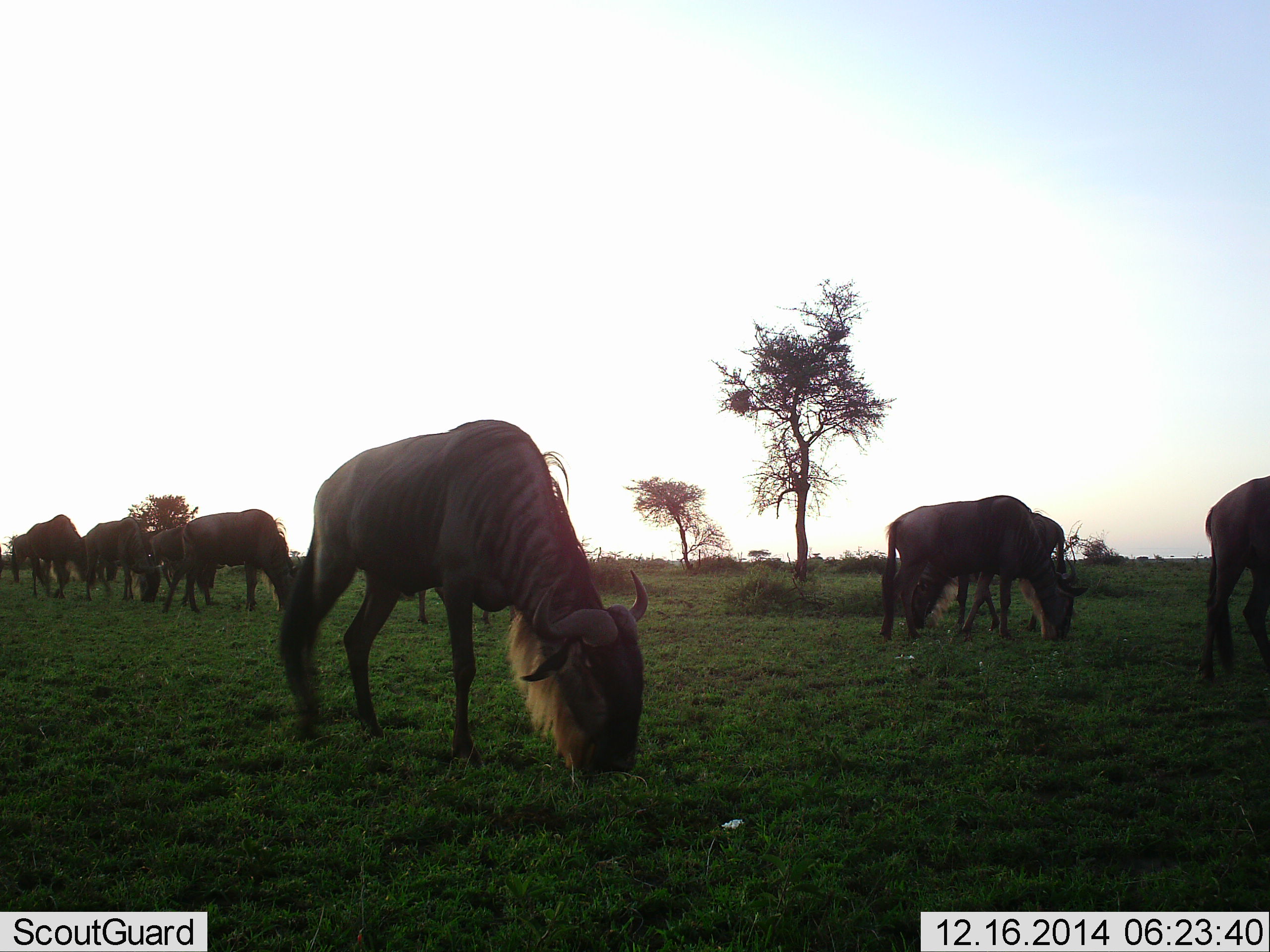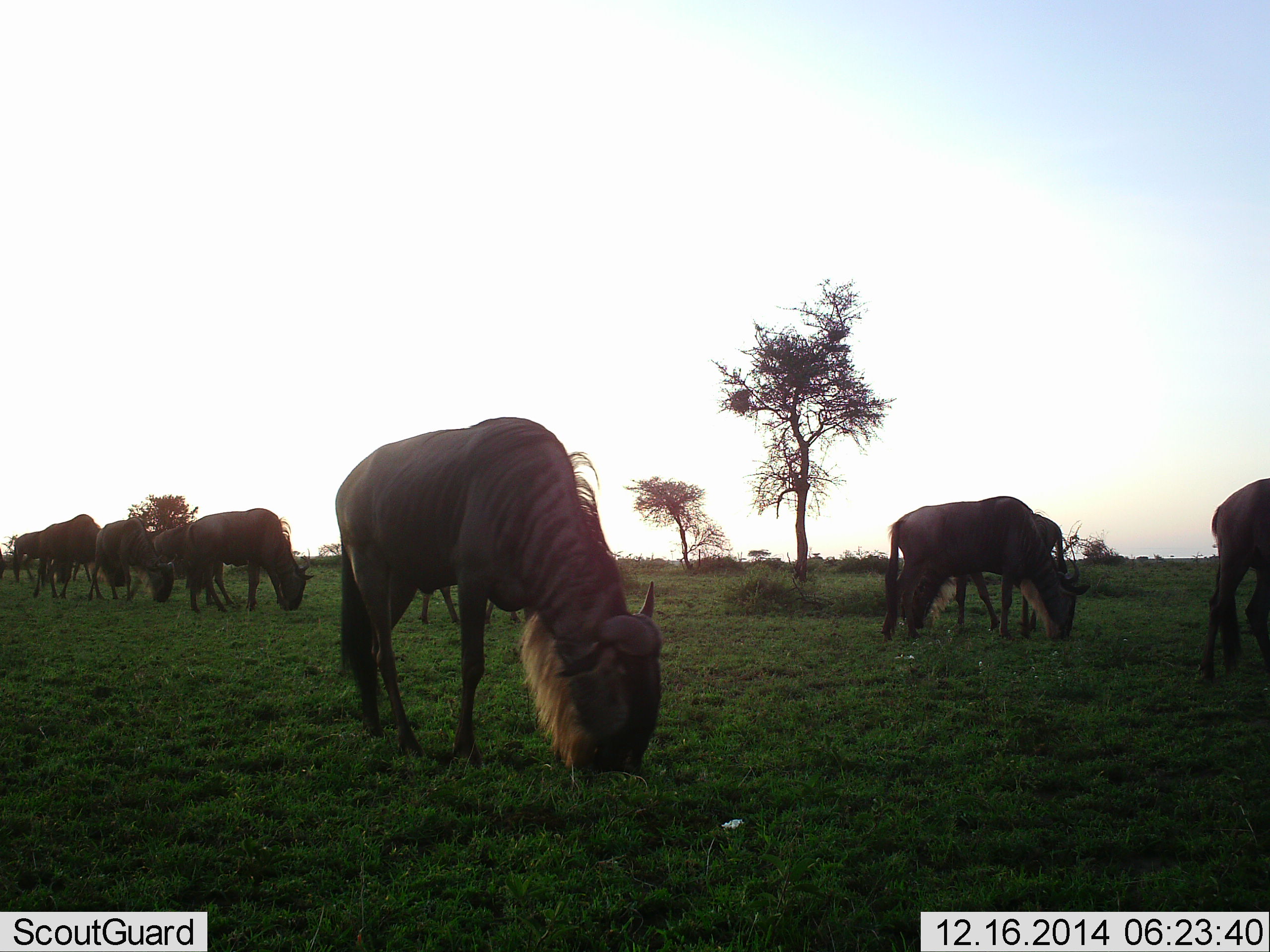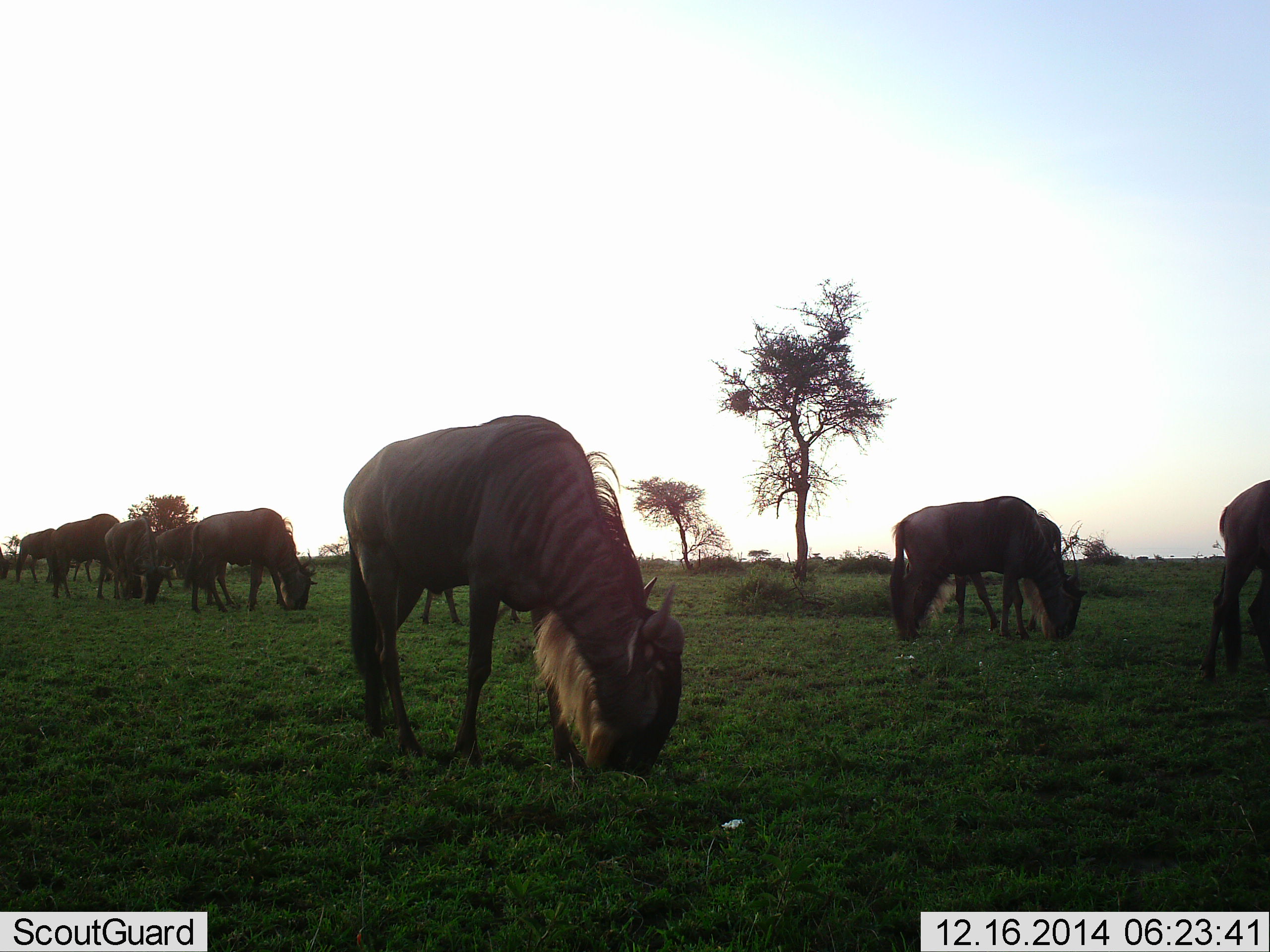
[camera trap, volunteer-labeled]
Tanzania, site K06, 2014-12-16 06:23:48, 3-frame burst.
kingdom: Animalia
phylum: Chordata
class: Mammalia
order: Artiodactyla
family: Bovidae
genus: Connochaetes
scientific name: Connochaetes taurinus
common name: blue wildebeest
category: wildebeest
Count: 8.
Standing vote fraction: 10%.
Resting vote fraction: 10%.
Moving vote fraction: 40%.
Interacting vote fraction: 10%.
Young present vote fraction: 10%.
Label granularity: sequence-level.